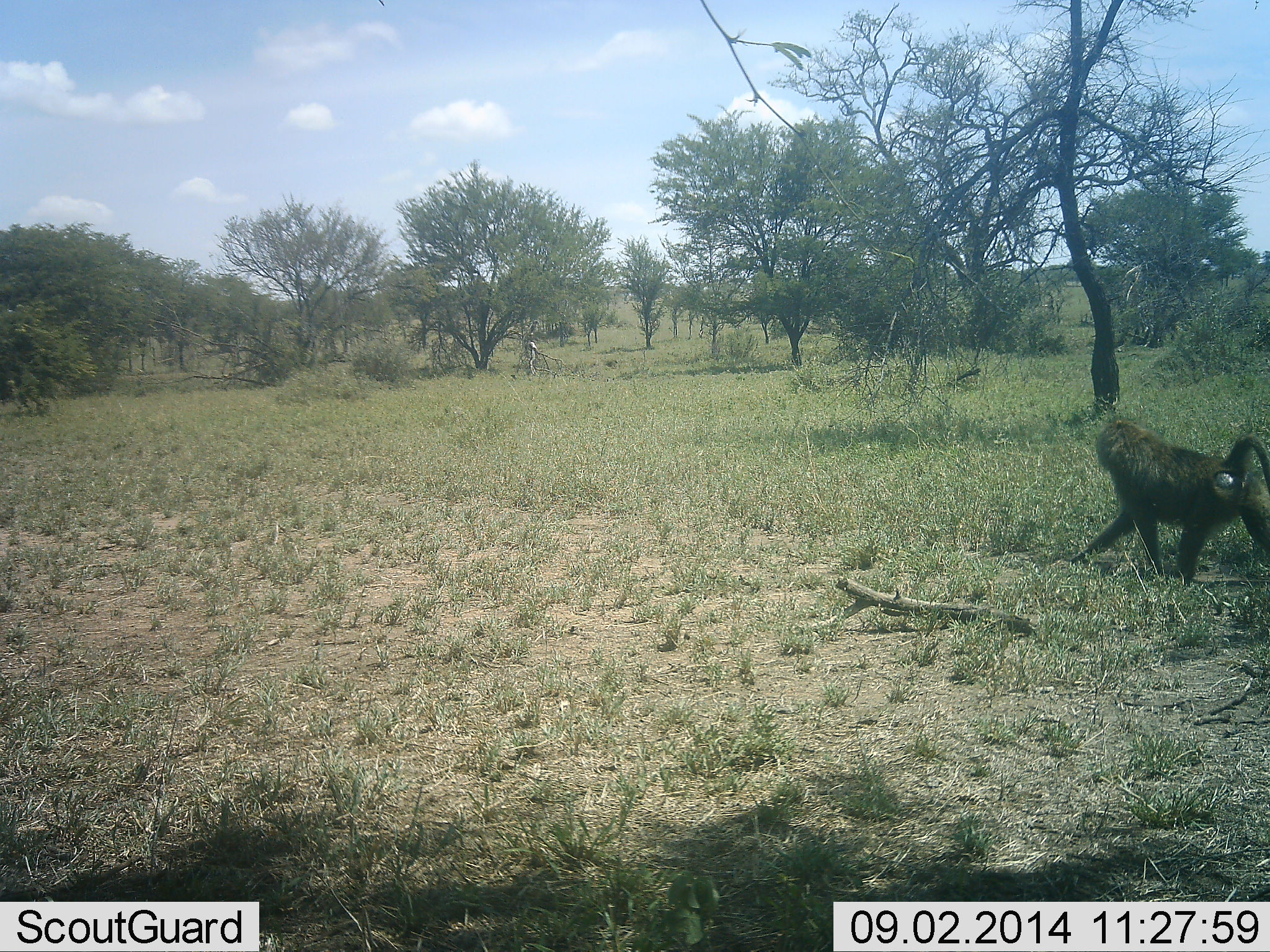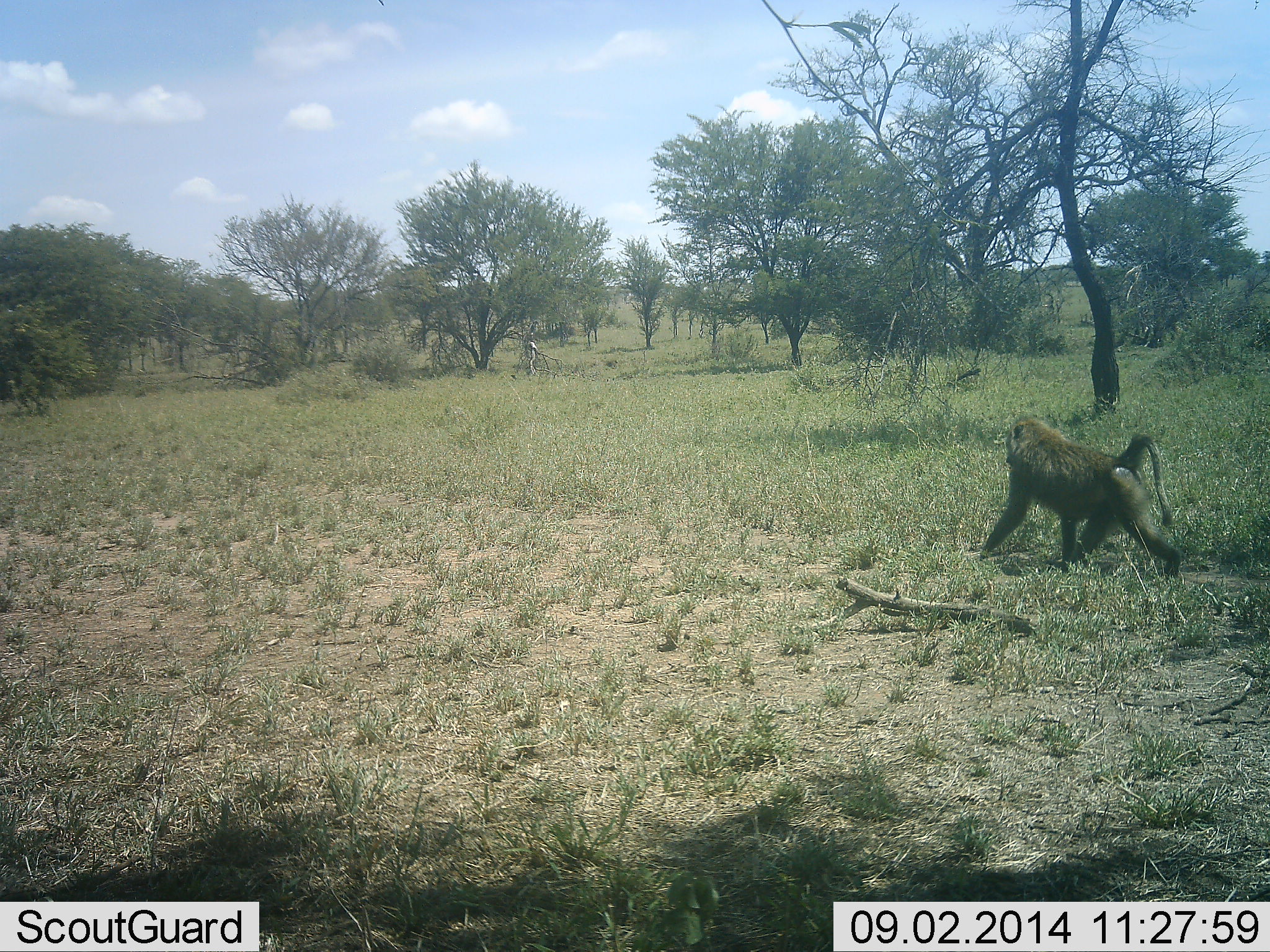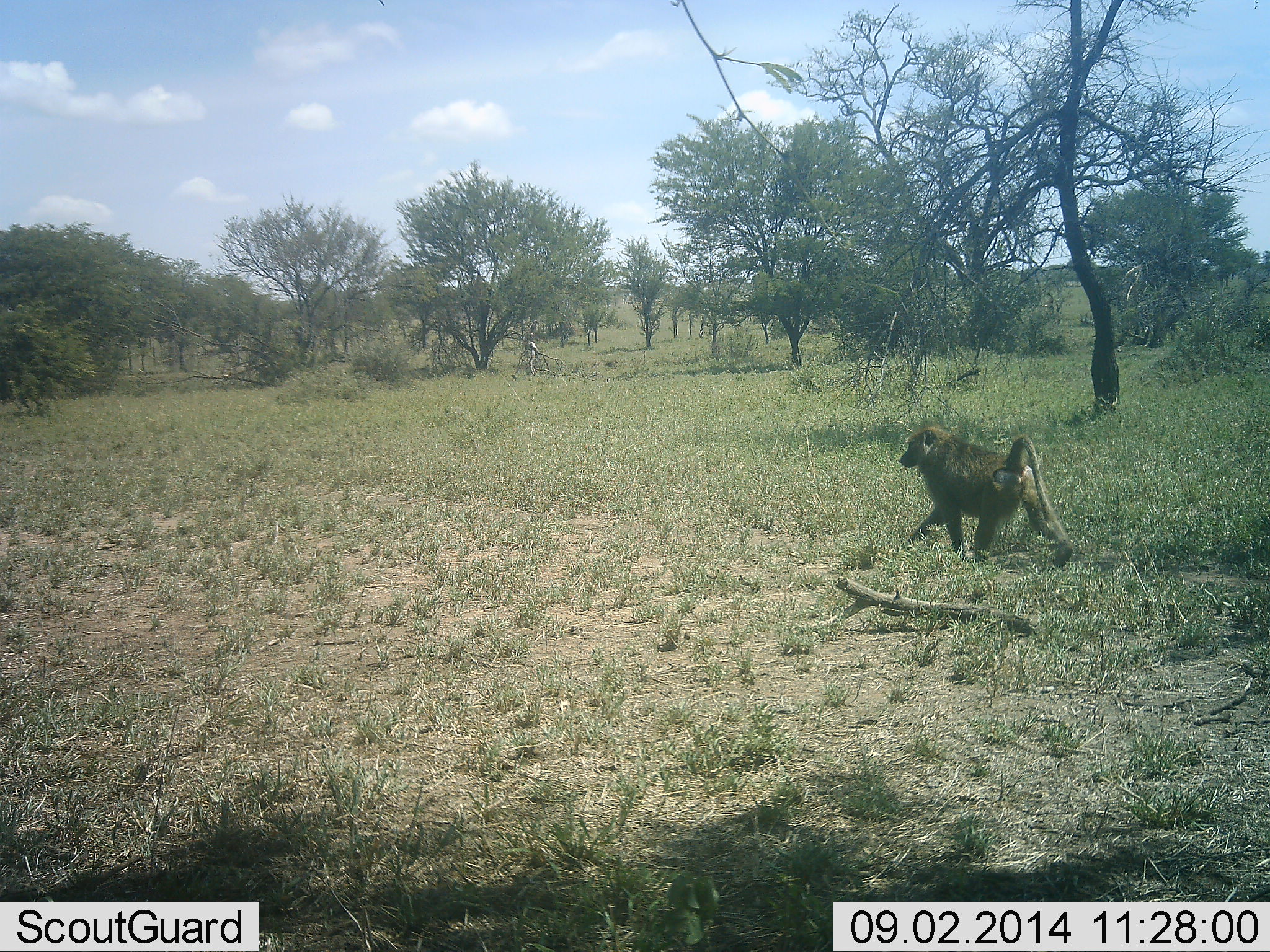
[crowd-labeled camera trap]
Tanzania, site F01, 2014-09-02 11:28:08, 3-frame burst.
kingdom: Animalia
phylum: Chordata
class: Mammalia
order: Primates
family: Cercopithecidae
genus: Papio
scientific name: Papio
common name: baboon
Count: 1.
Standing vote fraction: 0%.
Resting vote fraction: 0%.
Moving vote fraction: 100%.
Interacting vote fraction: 0%.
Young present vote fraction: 0%.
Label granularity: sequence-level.